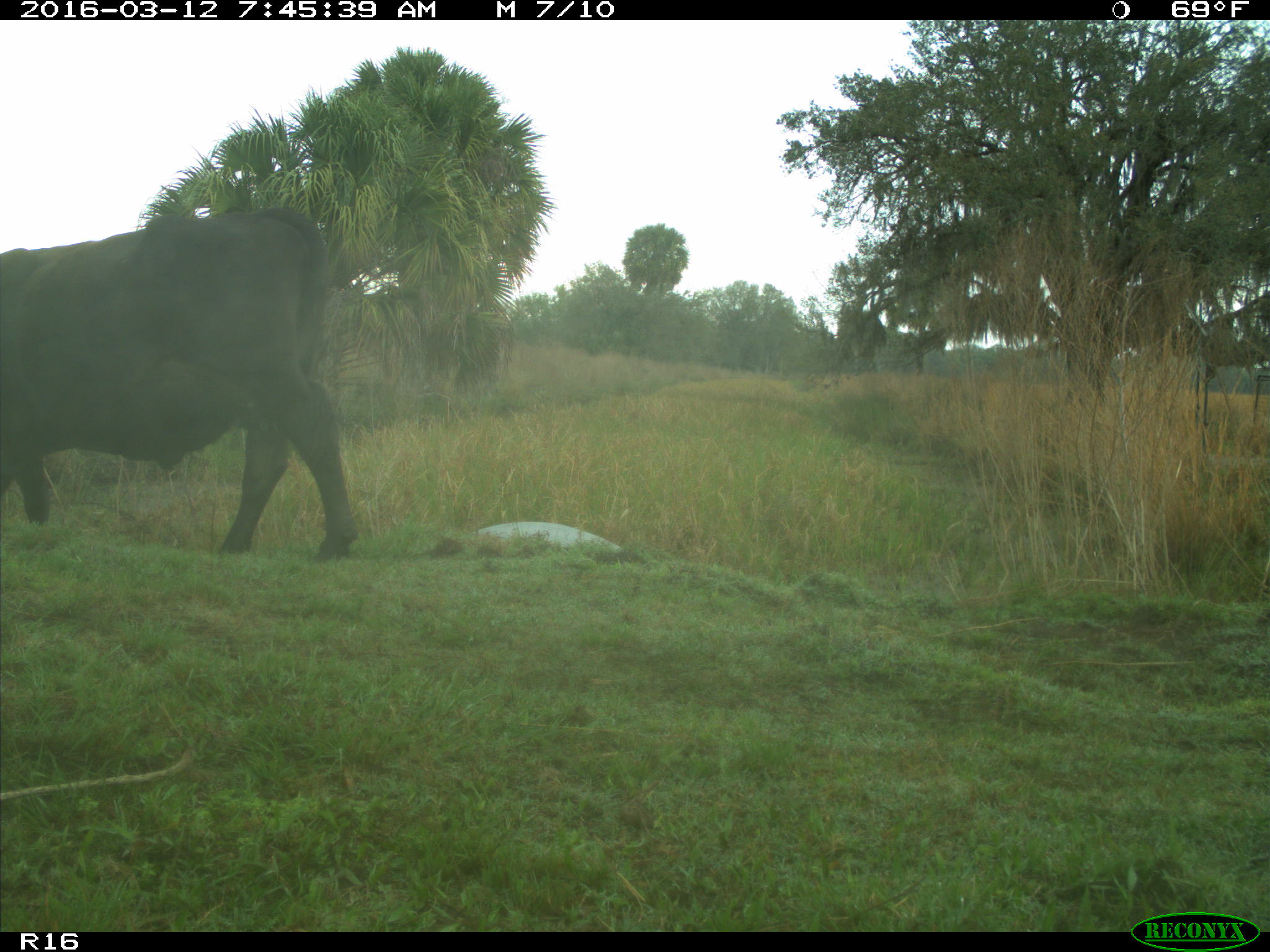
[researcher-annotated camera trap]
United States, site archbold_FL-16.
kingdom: Animalia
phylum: Chordata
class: Mammalia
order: Artiodactyla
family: Bovidae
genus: Bos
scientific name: Bos taurus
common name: domestic cow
Bos taurus (domestic cow).